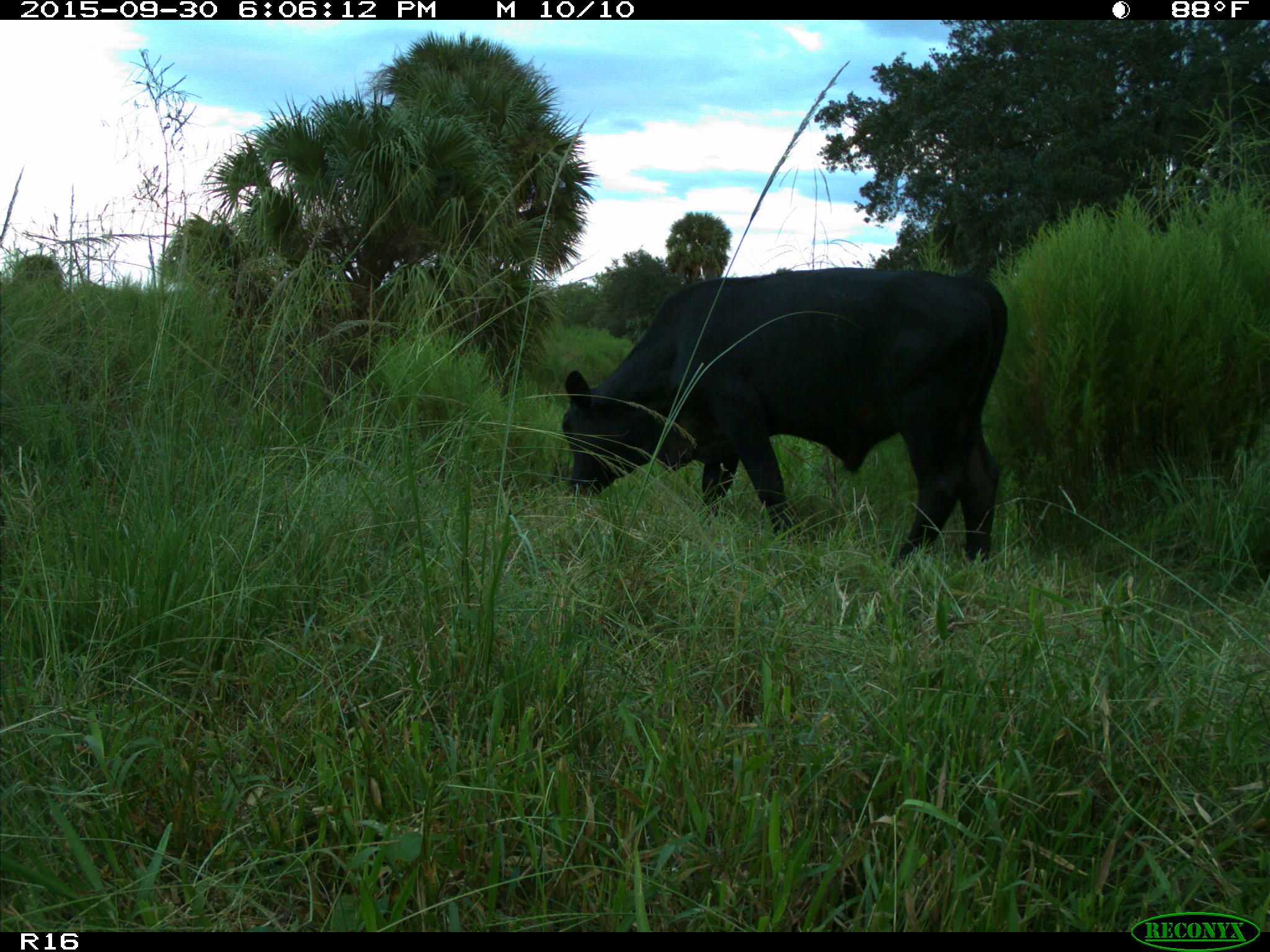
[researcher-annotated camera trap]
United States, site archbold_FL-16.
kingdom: Animalia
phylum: Chordata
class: Mammalia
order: Artiodactyla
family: Bovidae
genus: Bos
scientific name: Bos taurus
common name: domestic cow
Bos taurus (domestic cow).